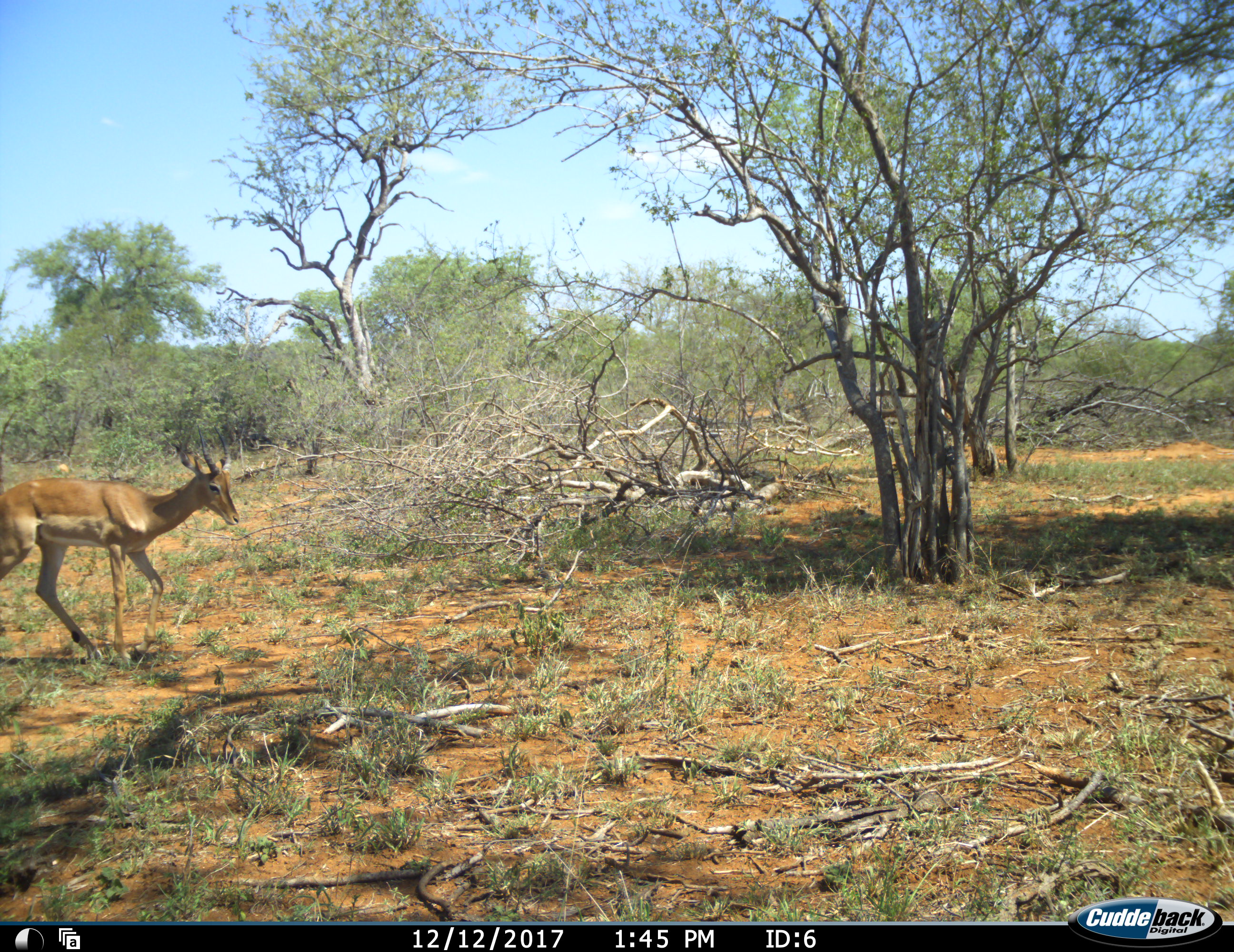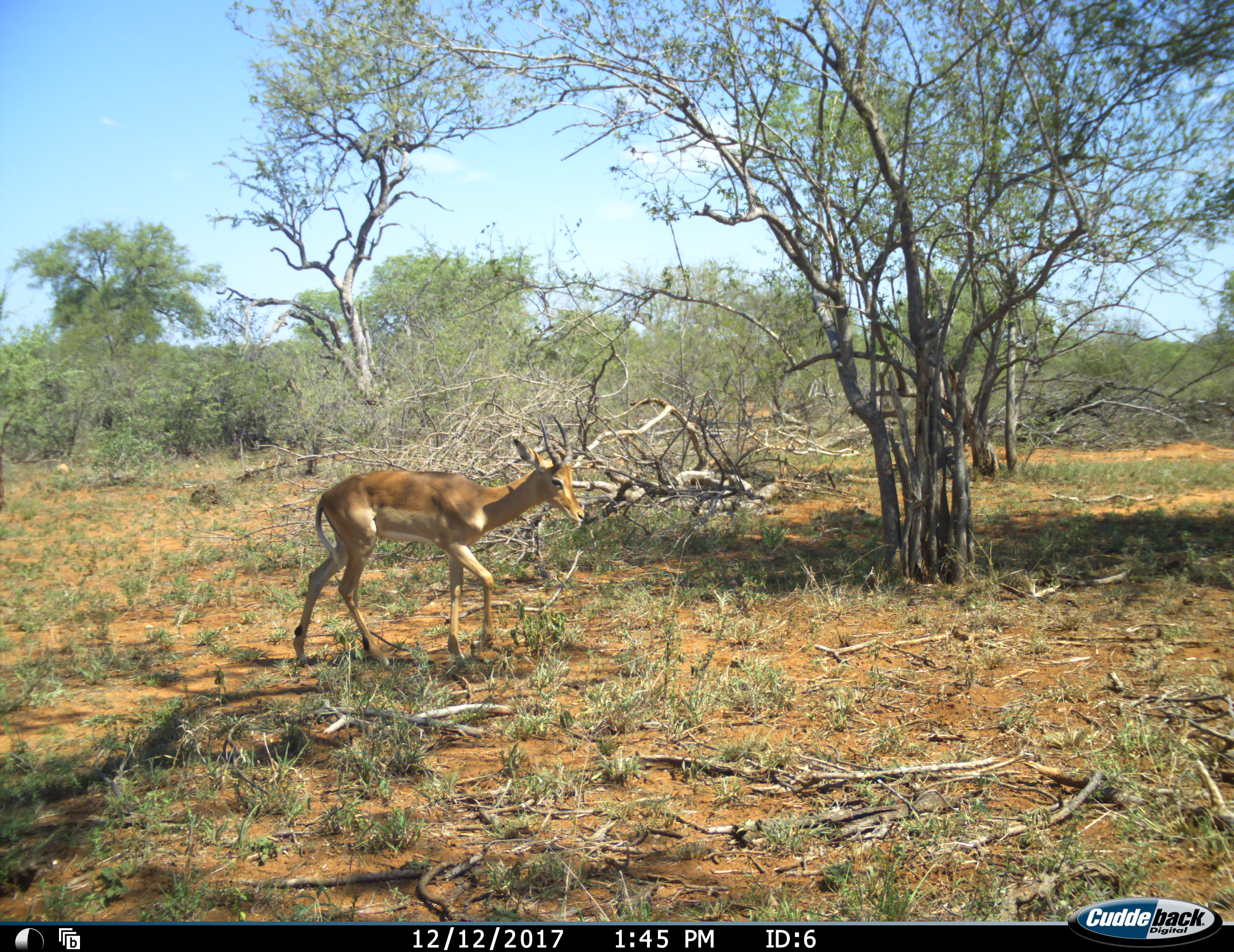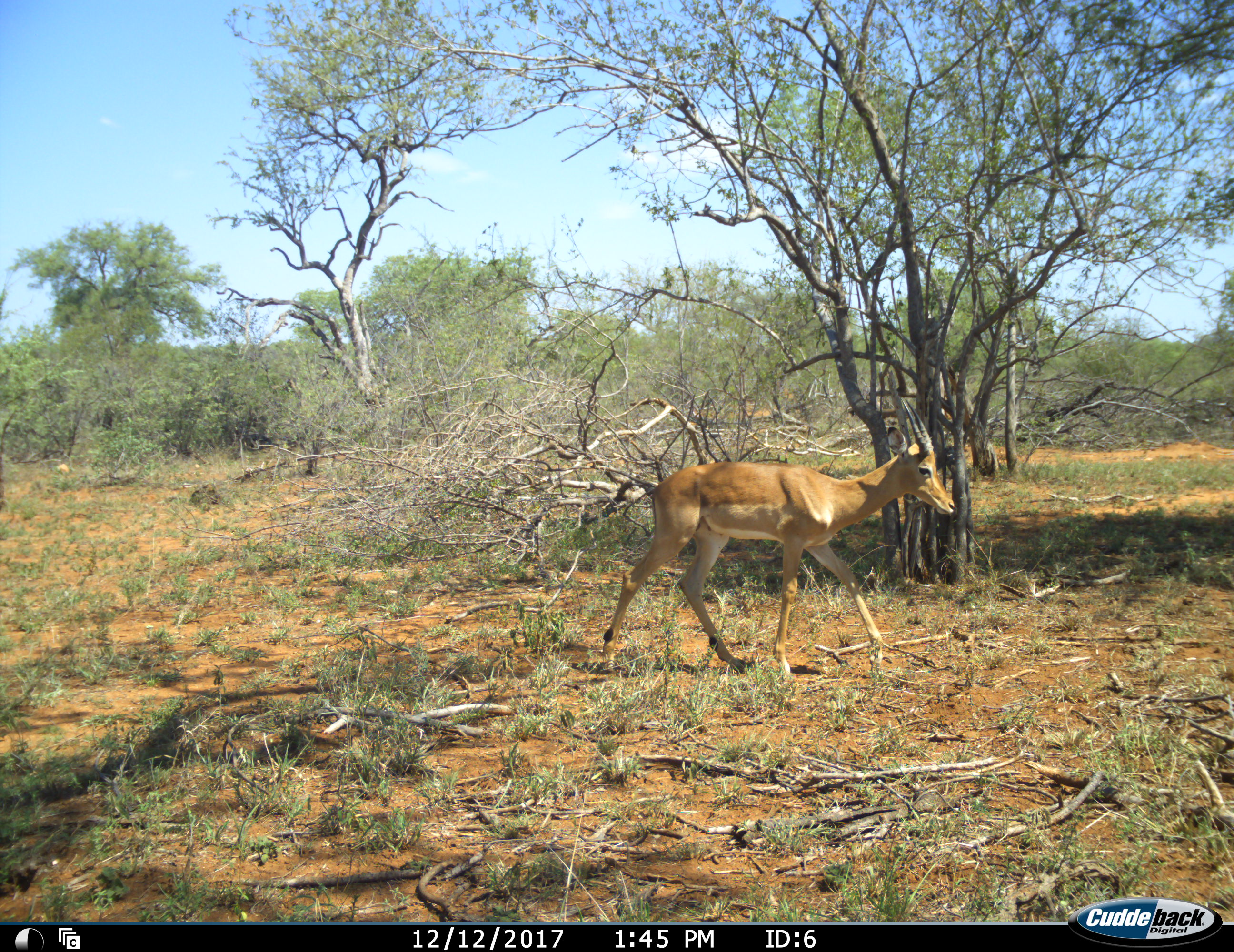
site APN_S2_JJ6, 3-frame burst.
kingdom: Animalia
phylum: Chordata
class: Mammalia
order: Artiodactyla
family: Bovidae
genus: Aepyceros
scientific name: Aepyceros melampus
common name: impala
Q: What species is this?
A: Impala (Aepyceros melampus).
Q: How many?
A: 1.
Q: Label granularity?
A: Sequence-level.